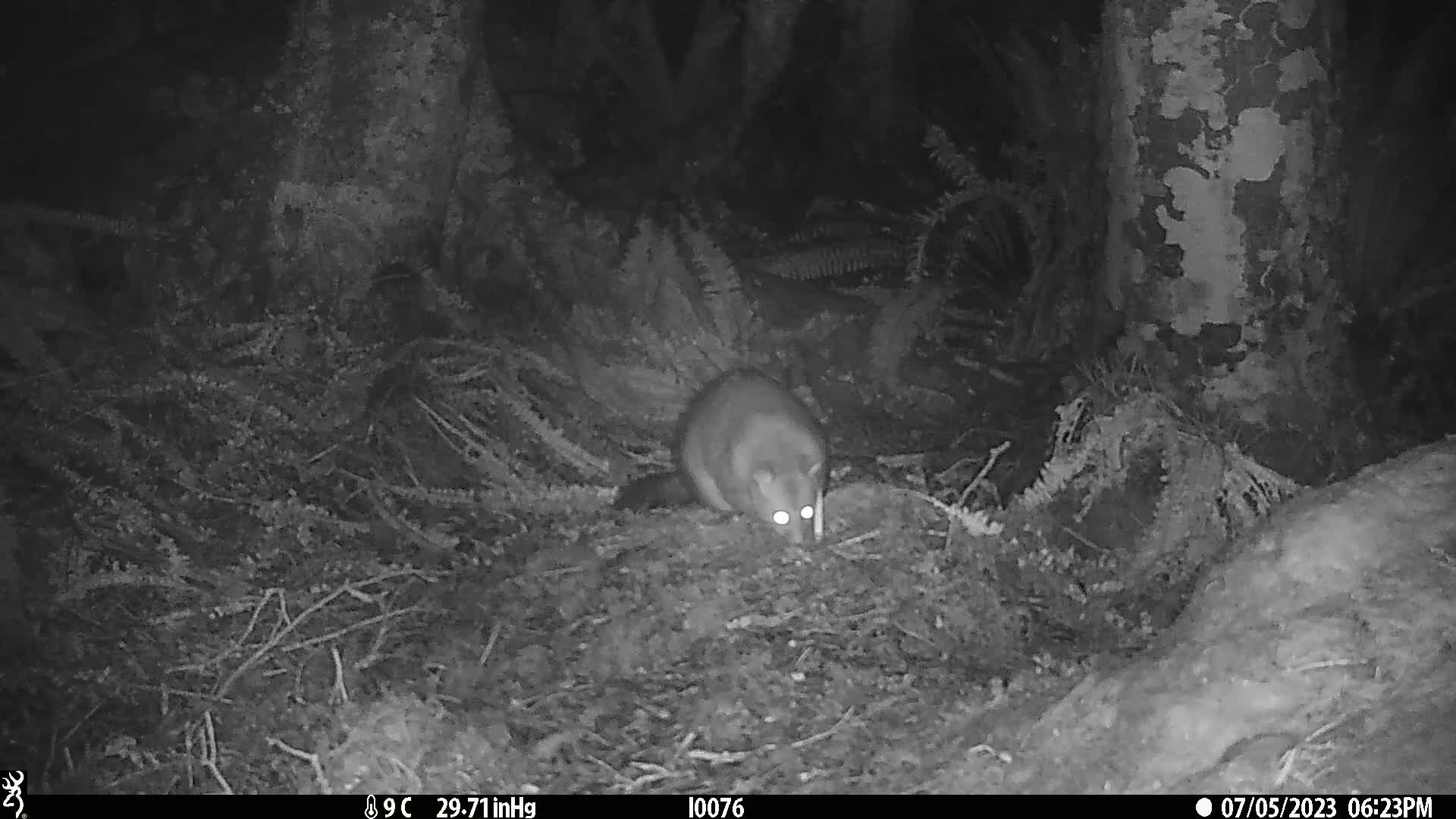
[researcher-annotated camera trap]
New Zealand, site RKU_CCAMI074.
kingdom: Animalia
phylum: Chordata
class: Mammalia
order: Diprotodontia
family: Phalangeridae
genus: Trichosurus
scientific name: Trichosurus vulpecula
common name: common brushtail possum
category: possum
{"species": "possum (common brushtail possum) (Trichosurus vulpecula)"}